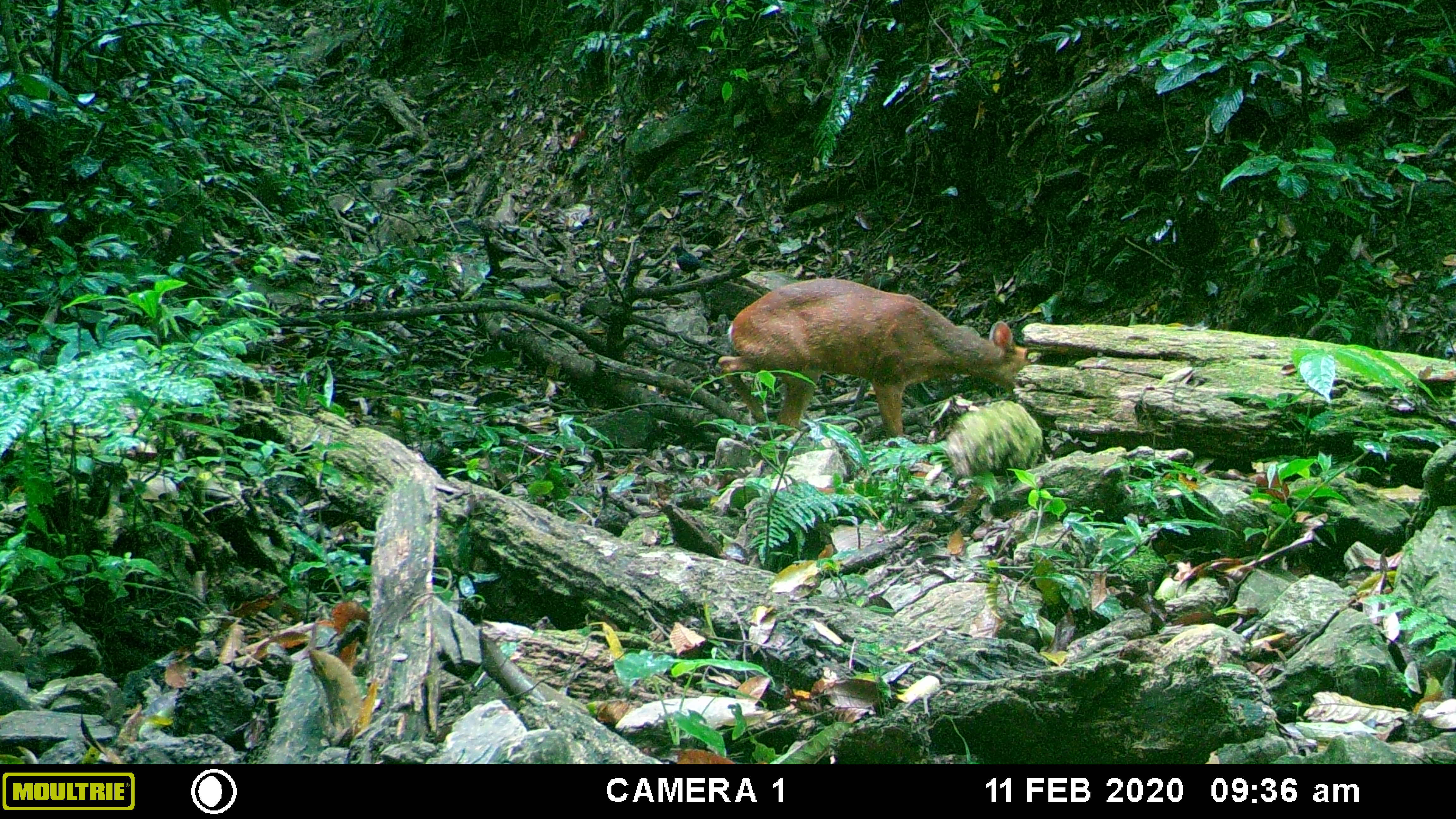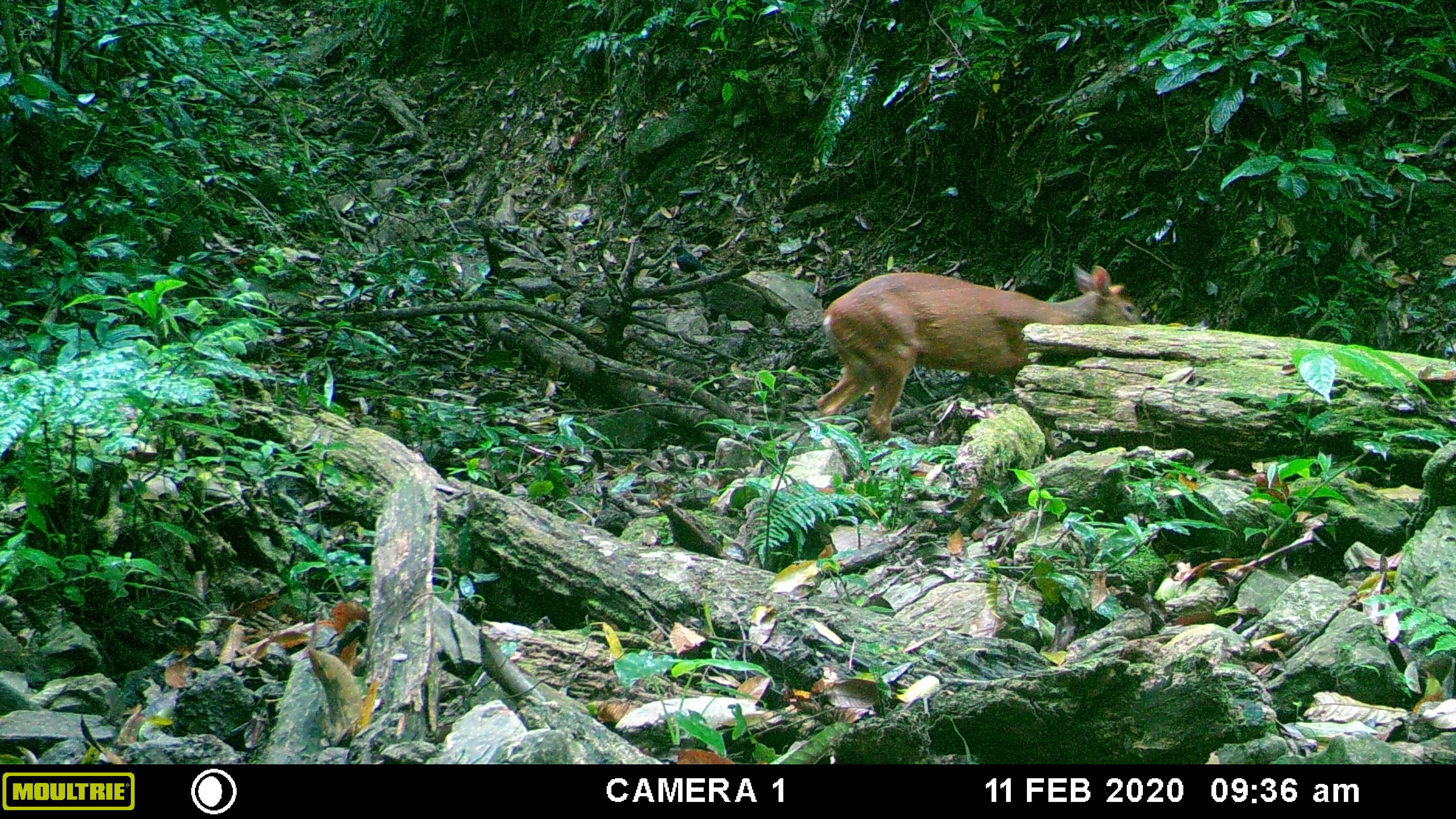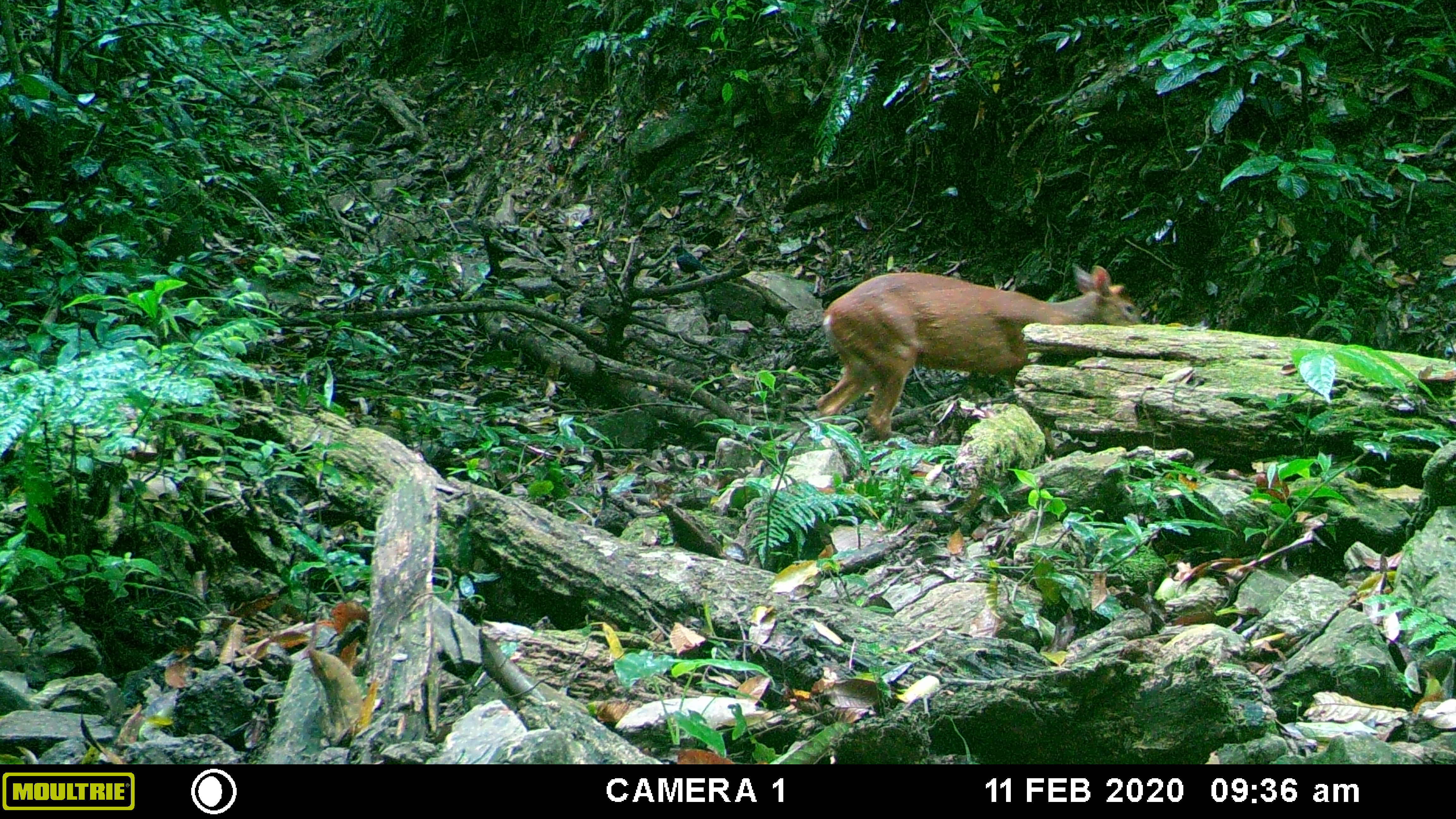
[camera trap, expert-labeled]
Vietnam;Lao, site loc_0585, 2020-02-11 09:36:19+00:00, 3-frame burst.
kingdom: Animalia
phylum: Chordata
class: Aves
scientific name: Aves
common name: bird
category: unidentified bird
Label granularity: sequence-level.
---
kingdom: Animalia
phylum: Chordata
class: Mammalia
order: Artiodactyla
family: Cervidae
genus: Muntiacus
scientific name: Muntiacus muntjak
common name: red muntjac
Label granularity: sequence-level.